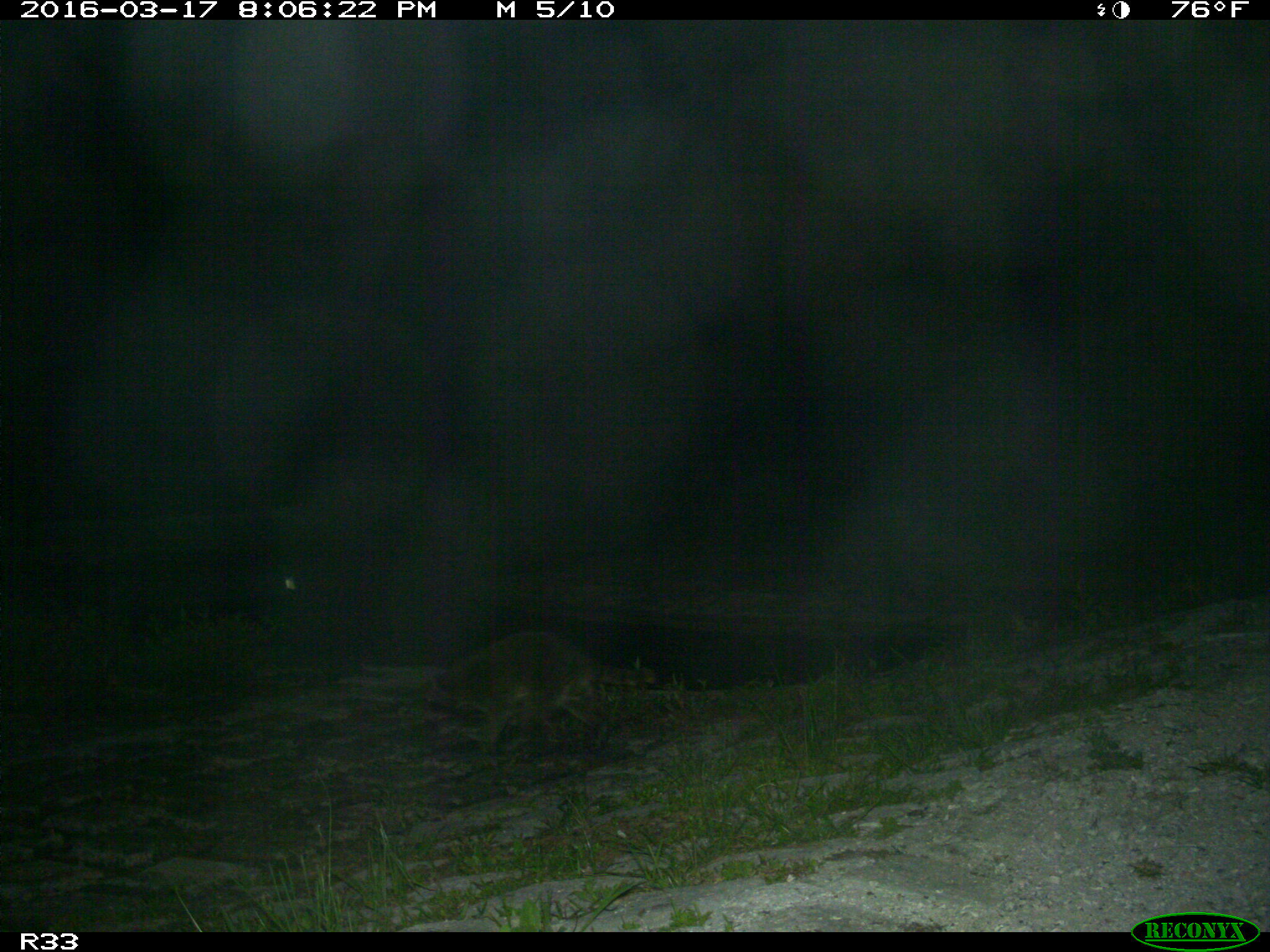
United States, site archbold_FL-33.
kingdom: Animalia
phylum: Chordata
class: Mammalia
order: Carnivora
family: Procyonidae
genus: Procyon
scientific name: Procyon lotor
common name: common raccoon